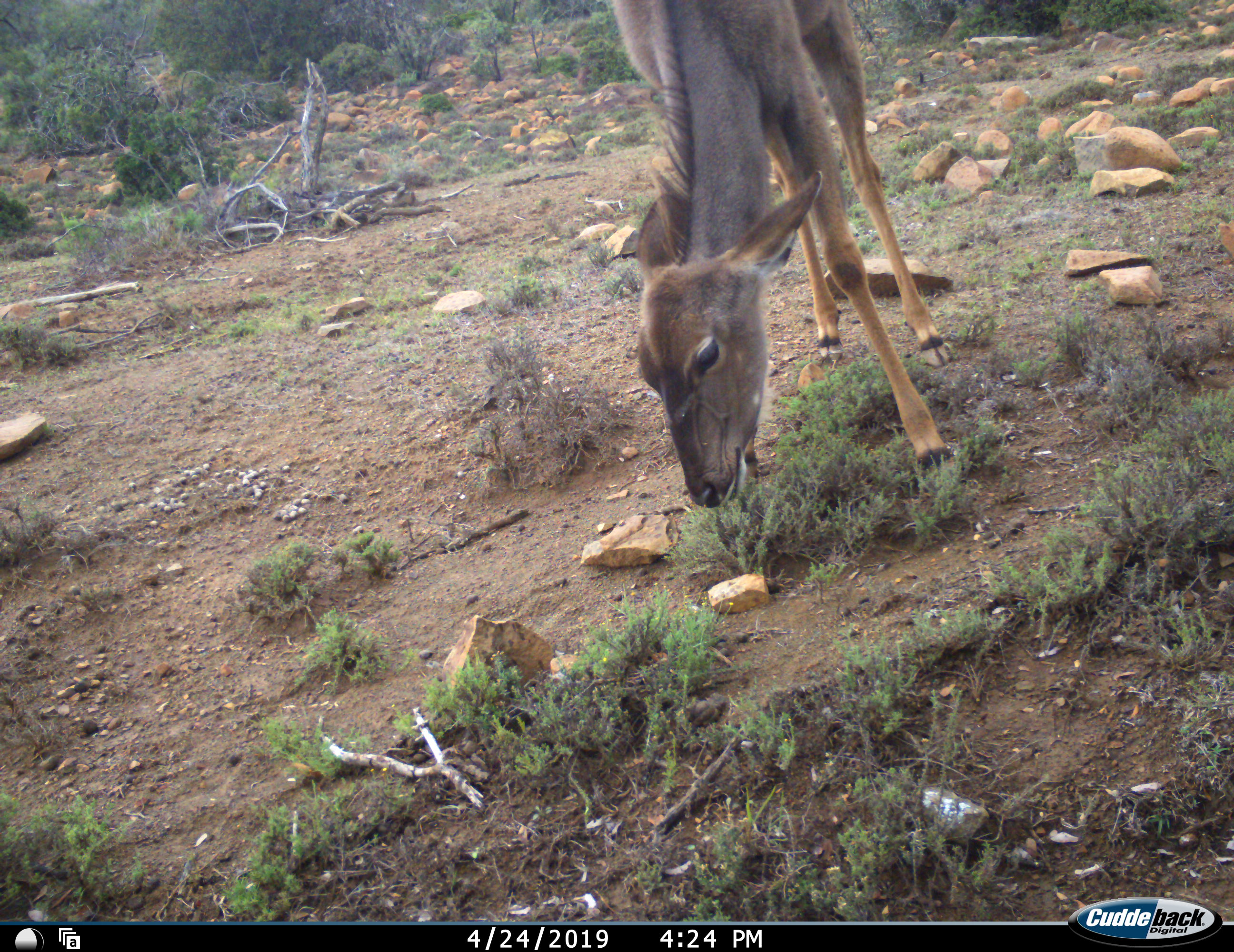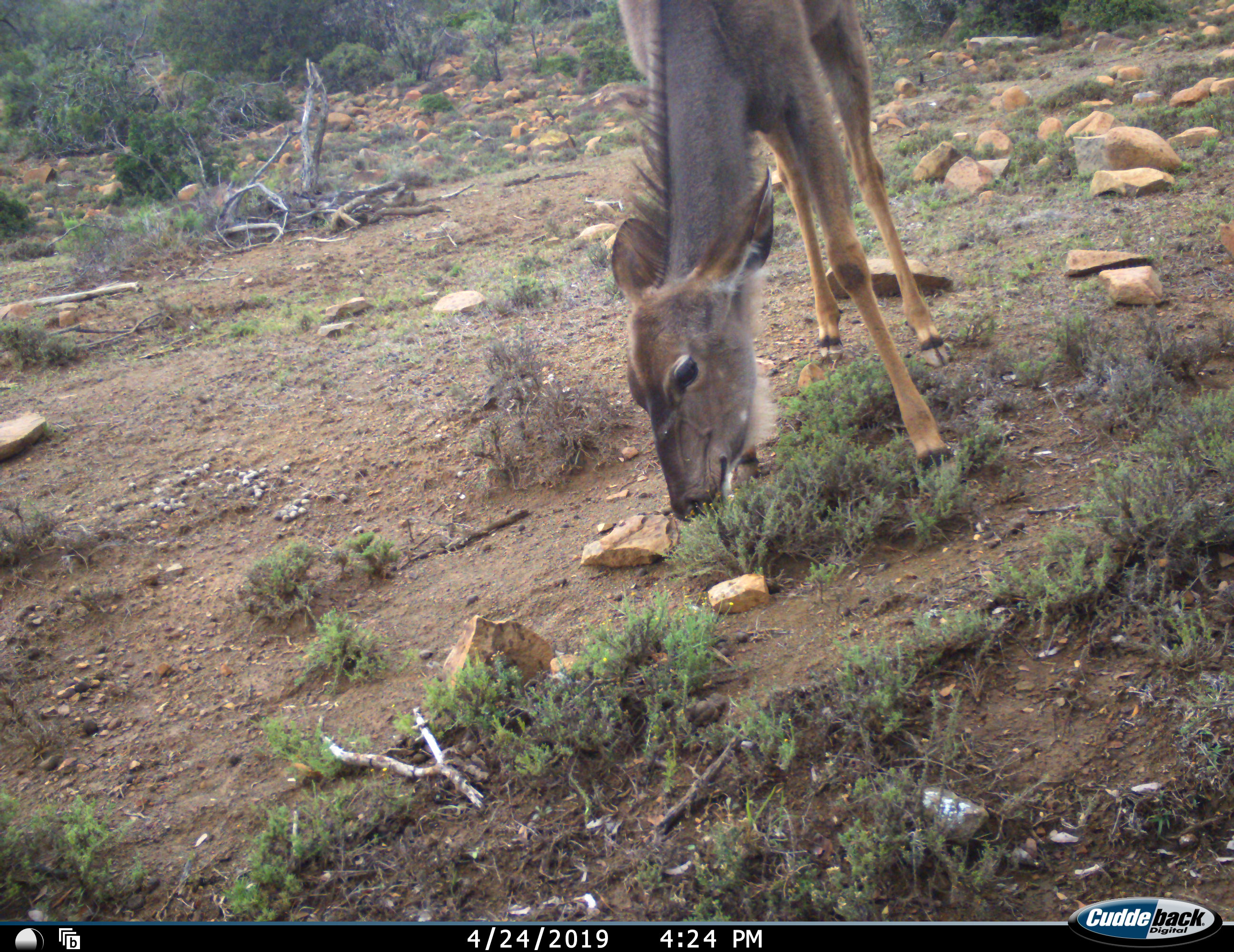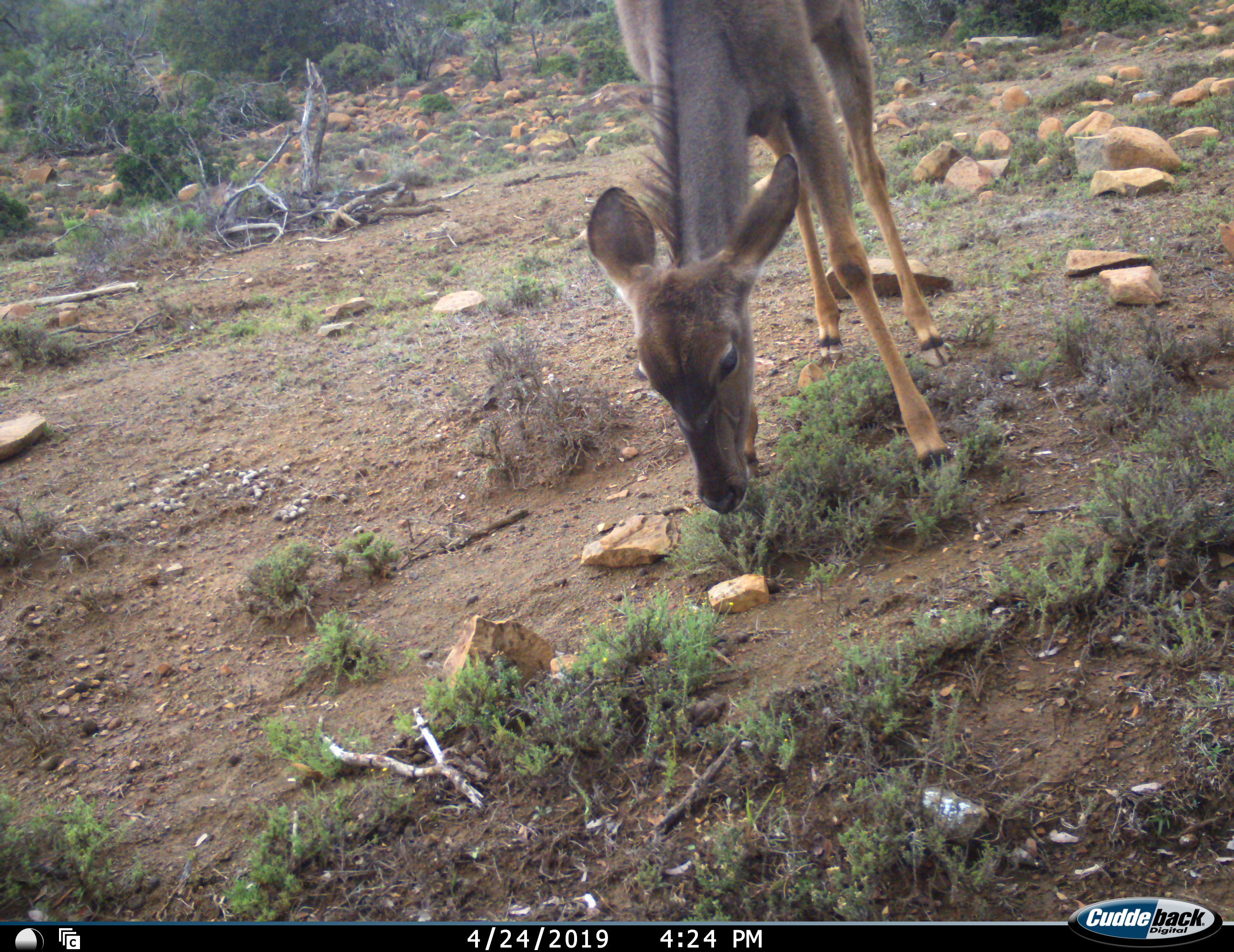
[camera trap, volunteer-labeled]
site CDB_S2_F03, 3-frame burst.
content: unidentified animal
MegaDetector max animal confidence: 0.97